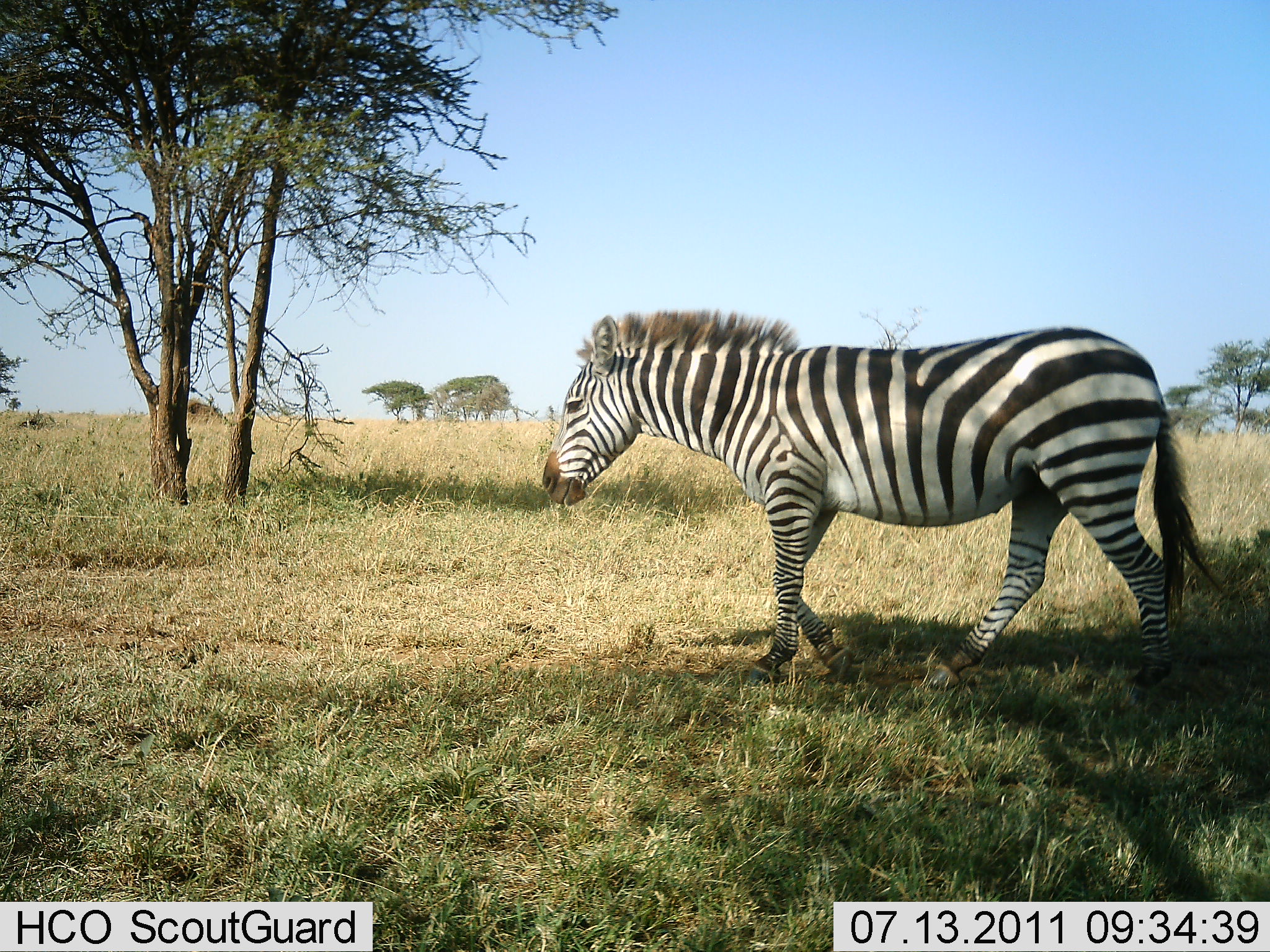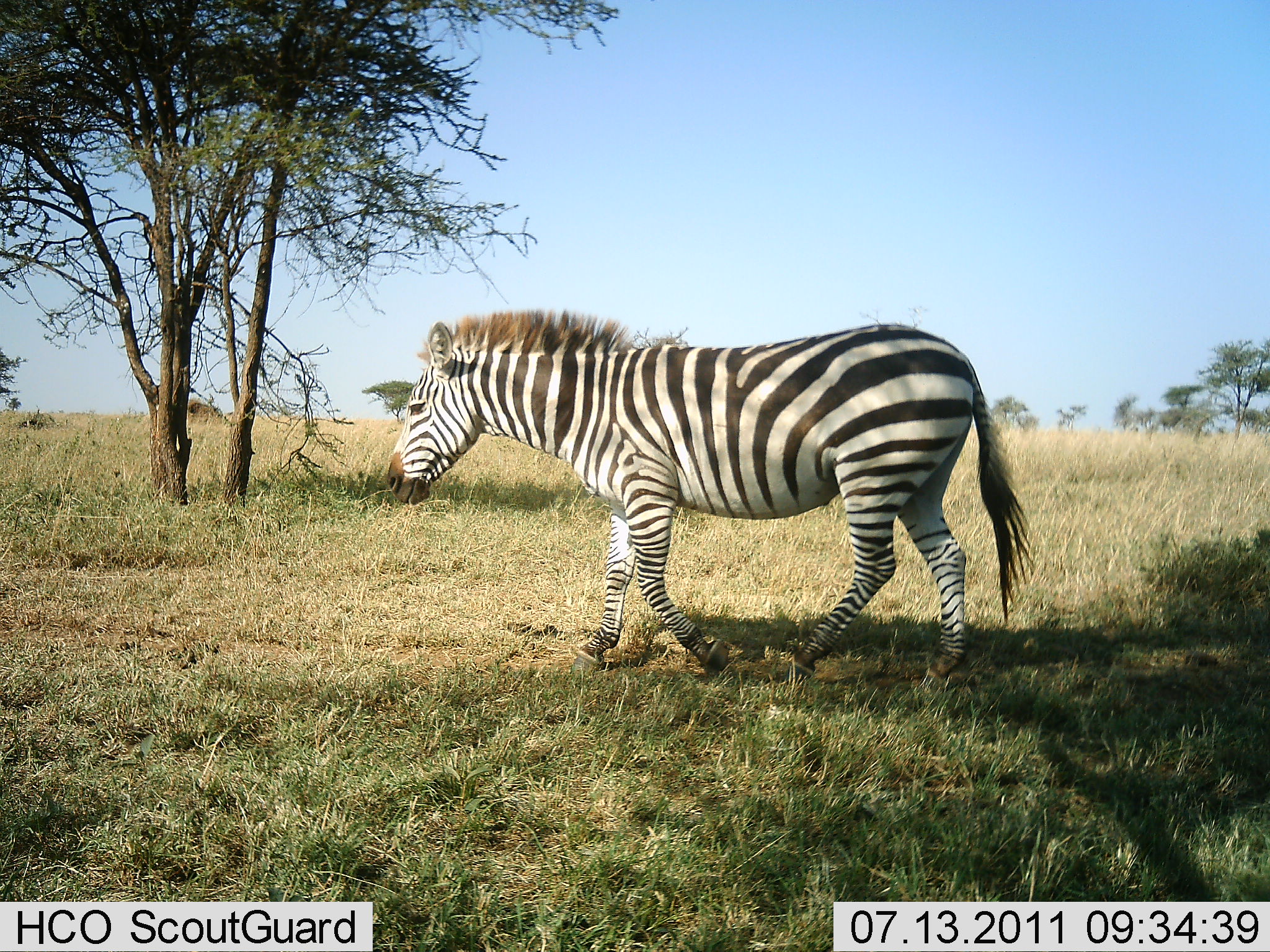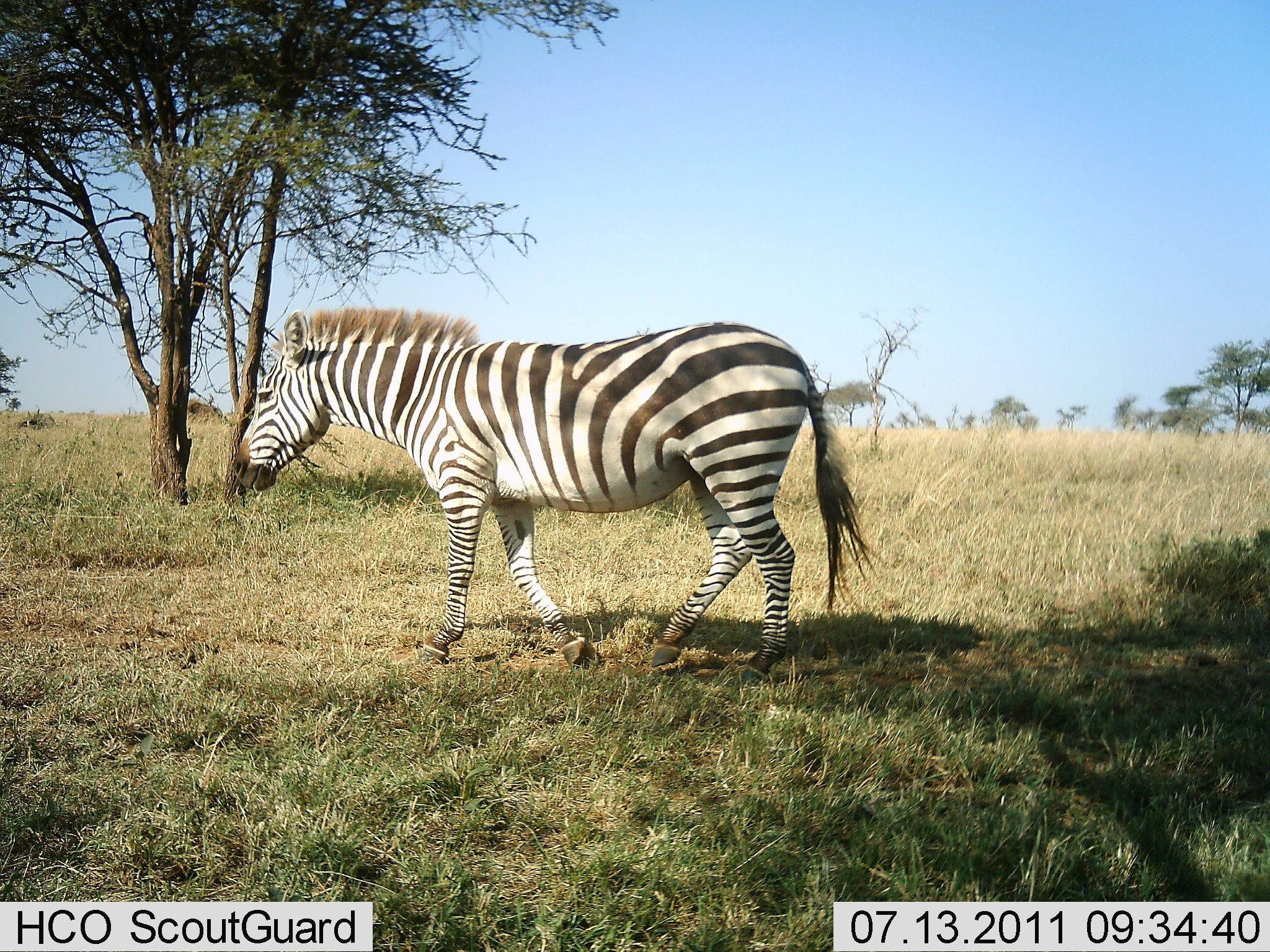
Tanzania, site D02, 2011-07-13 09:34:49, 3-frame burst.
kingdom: Animalia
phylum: Chordata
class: Mammalia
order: Perissodactyla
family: Equidae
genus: Equus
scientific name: Equus quagga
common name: plains zebra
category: zebra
Zebra (plains zebra) (Equus quagga), count 1. Behavior (volunteer vote fractions): standing 0%, resting 0%, moving 100%, interacting 0%. Young present (vote fraction): 0%. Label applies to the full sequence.